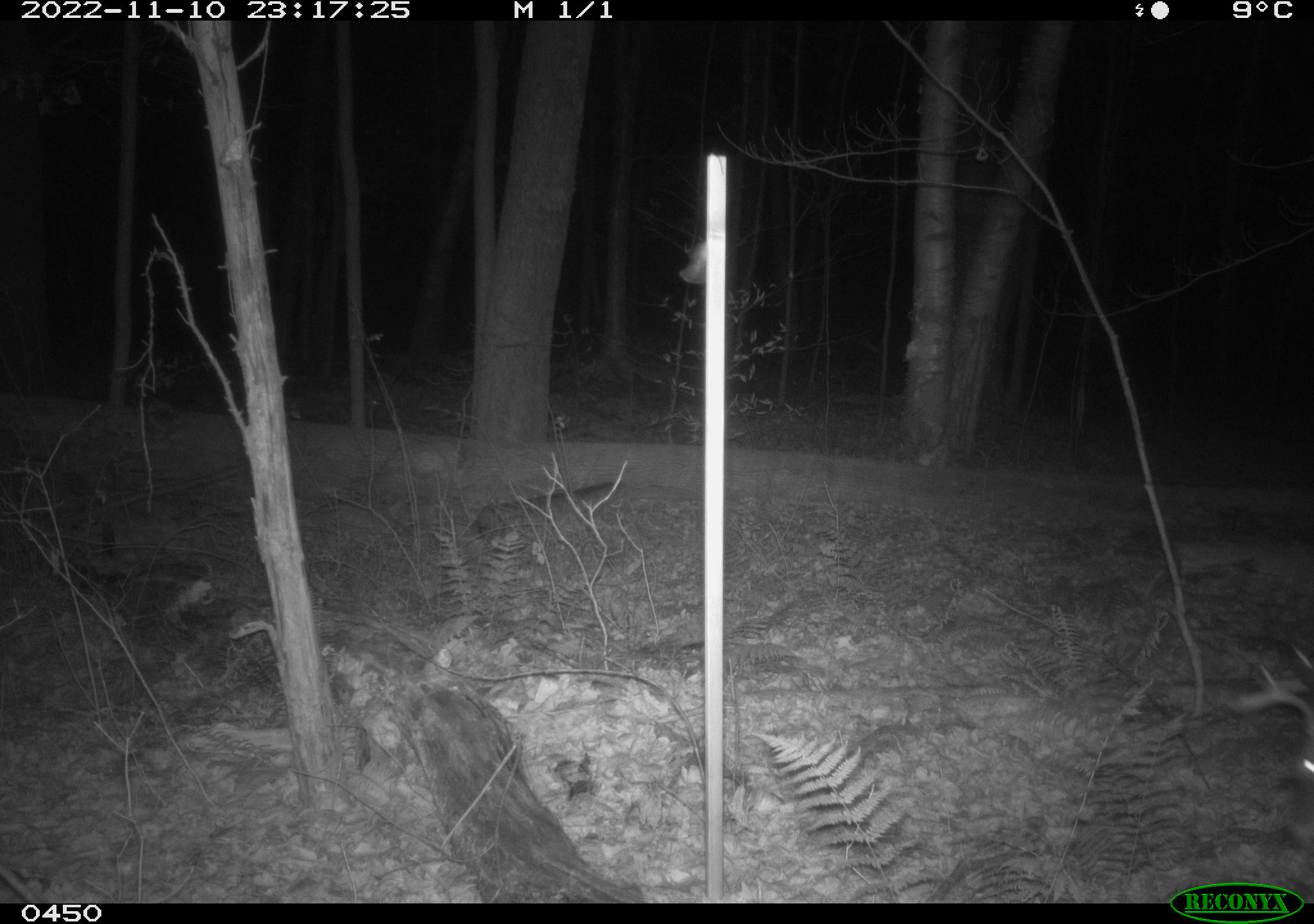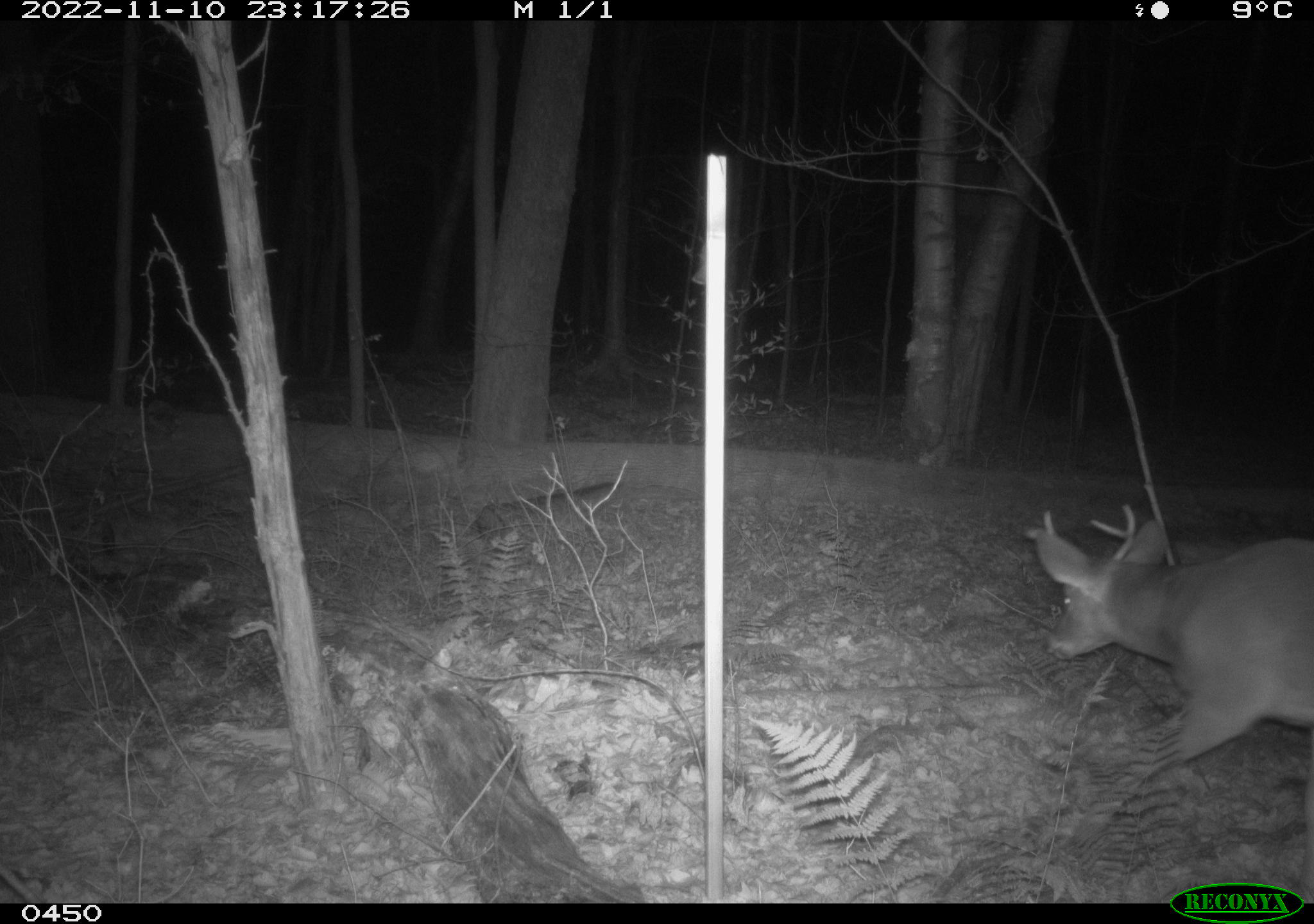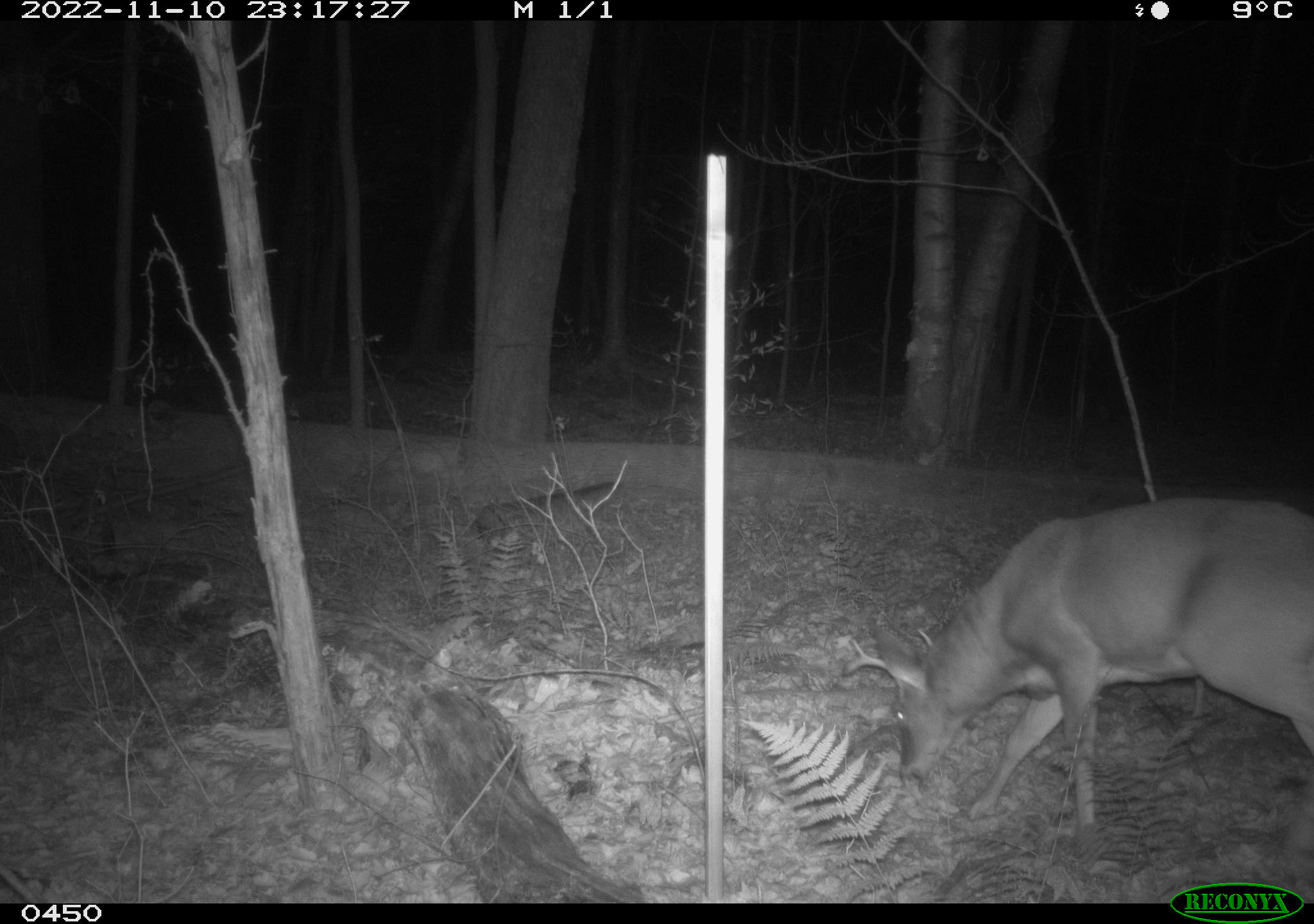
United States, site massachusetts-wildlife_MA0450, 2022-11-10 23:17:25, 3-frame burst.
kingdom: Animalia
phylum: Chordata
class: Mammalia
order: Artiodactyla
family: Cervidae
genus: Odocoileus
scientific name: Odocoileus virginianus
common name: white-tailed deer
White-tailed deer (Odocoileus virginianus).